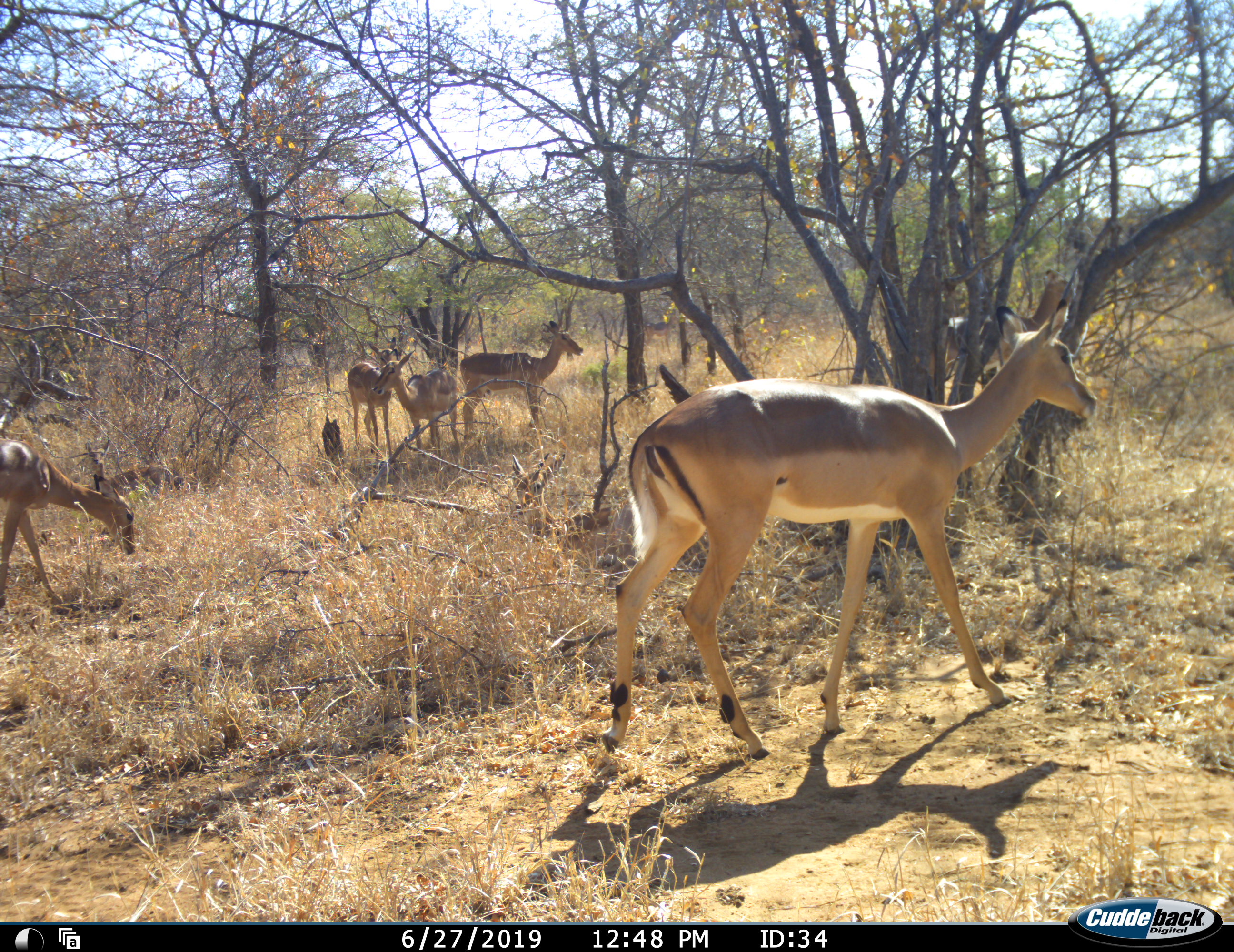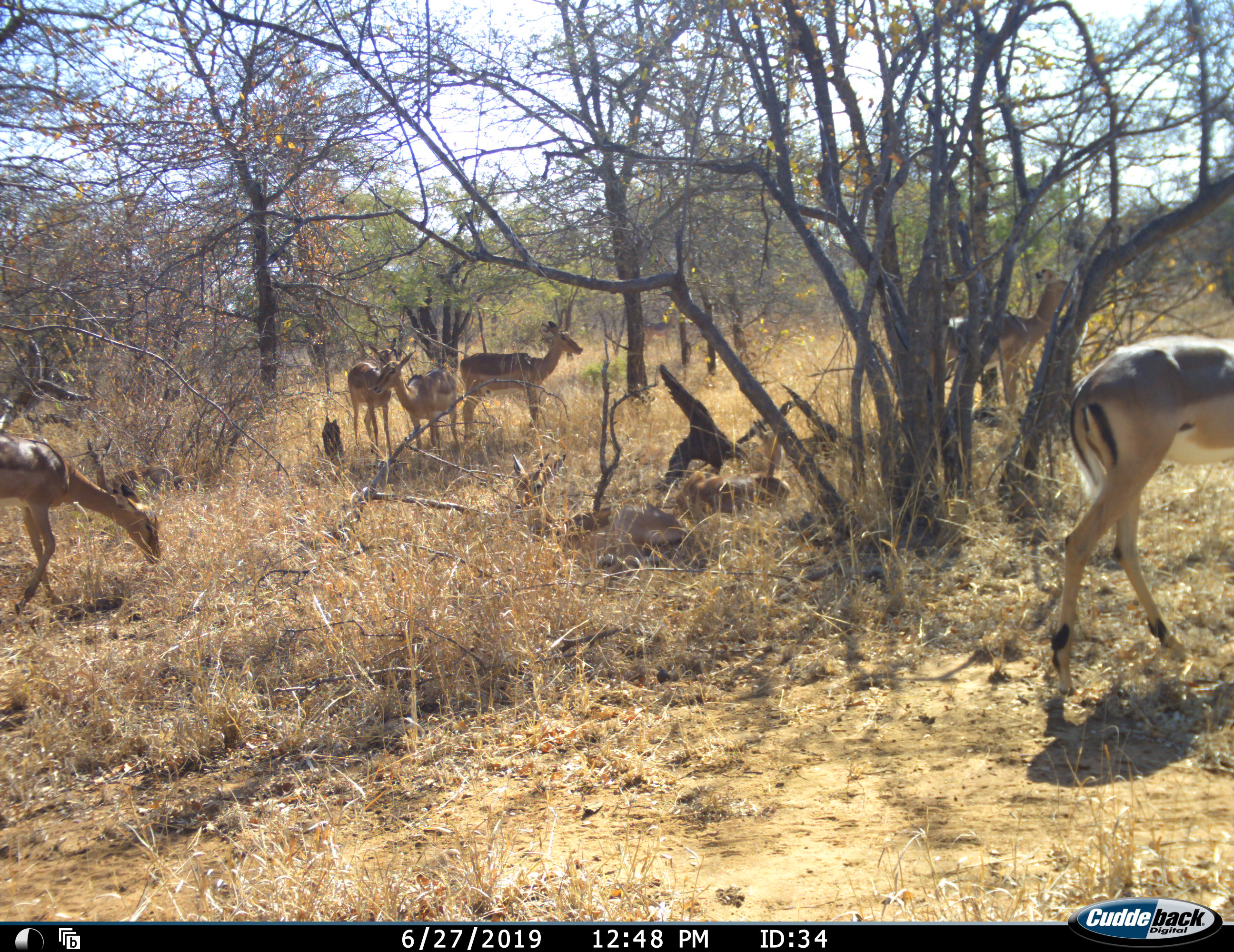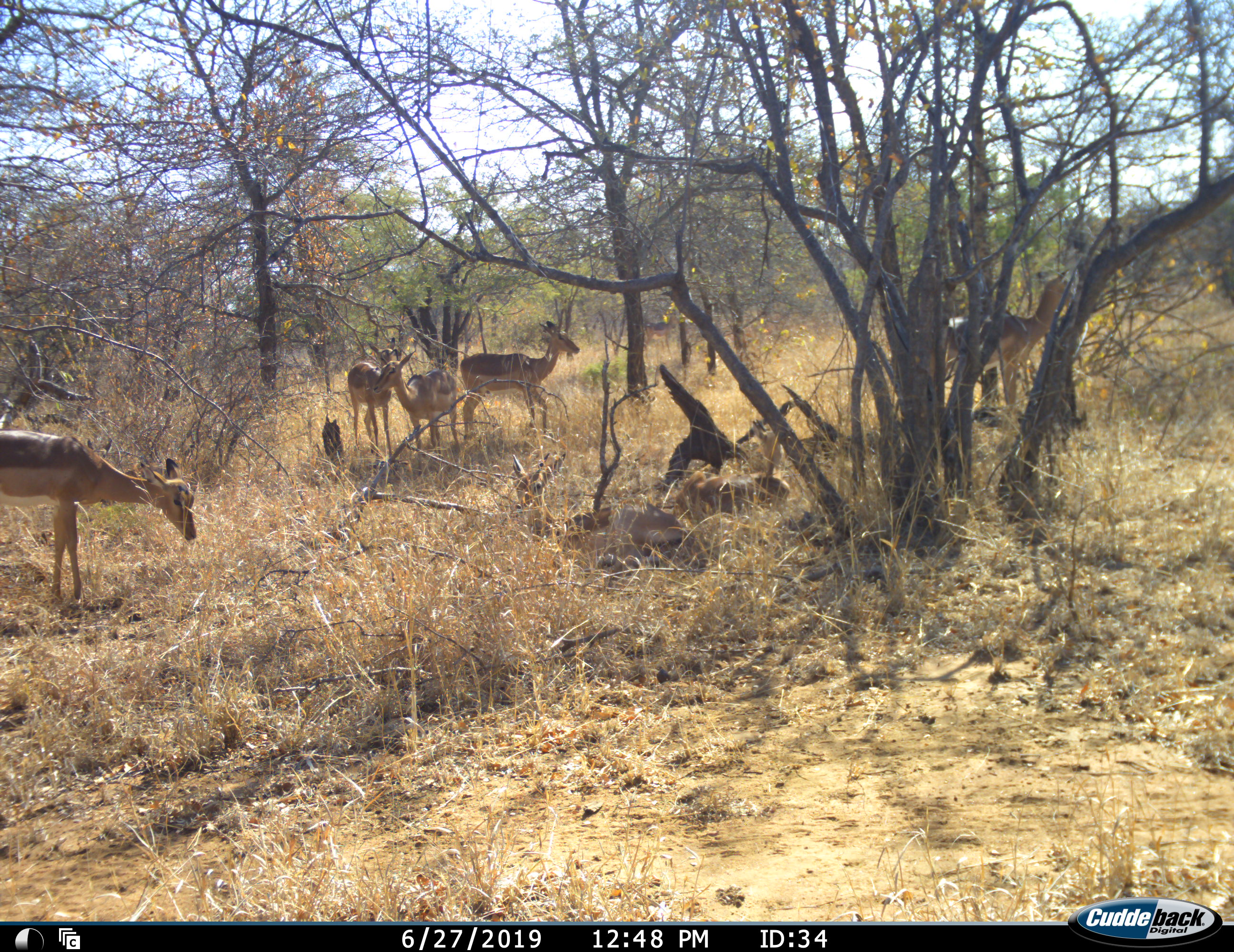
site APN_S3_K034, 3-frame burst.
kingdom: Animalia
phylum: Chordata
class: Mammalia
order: Artiodactyla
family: Bovidae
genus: Aepyceros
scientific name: Aepyceros melampus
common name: impala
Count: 6.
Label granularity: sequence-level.